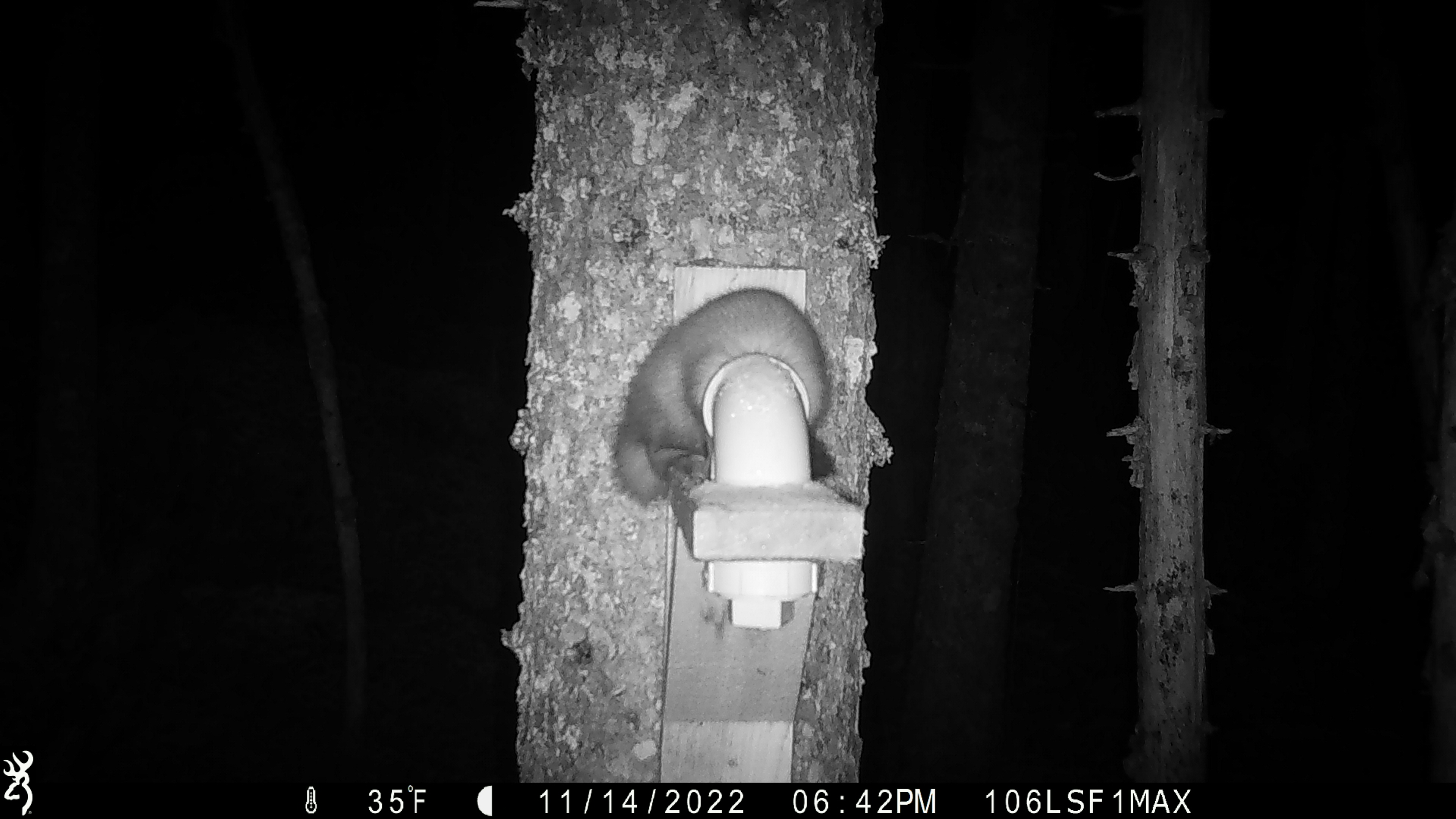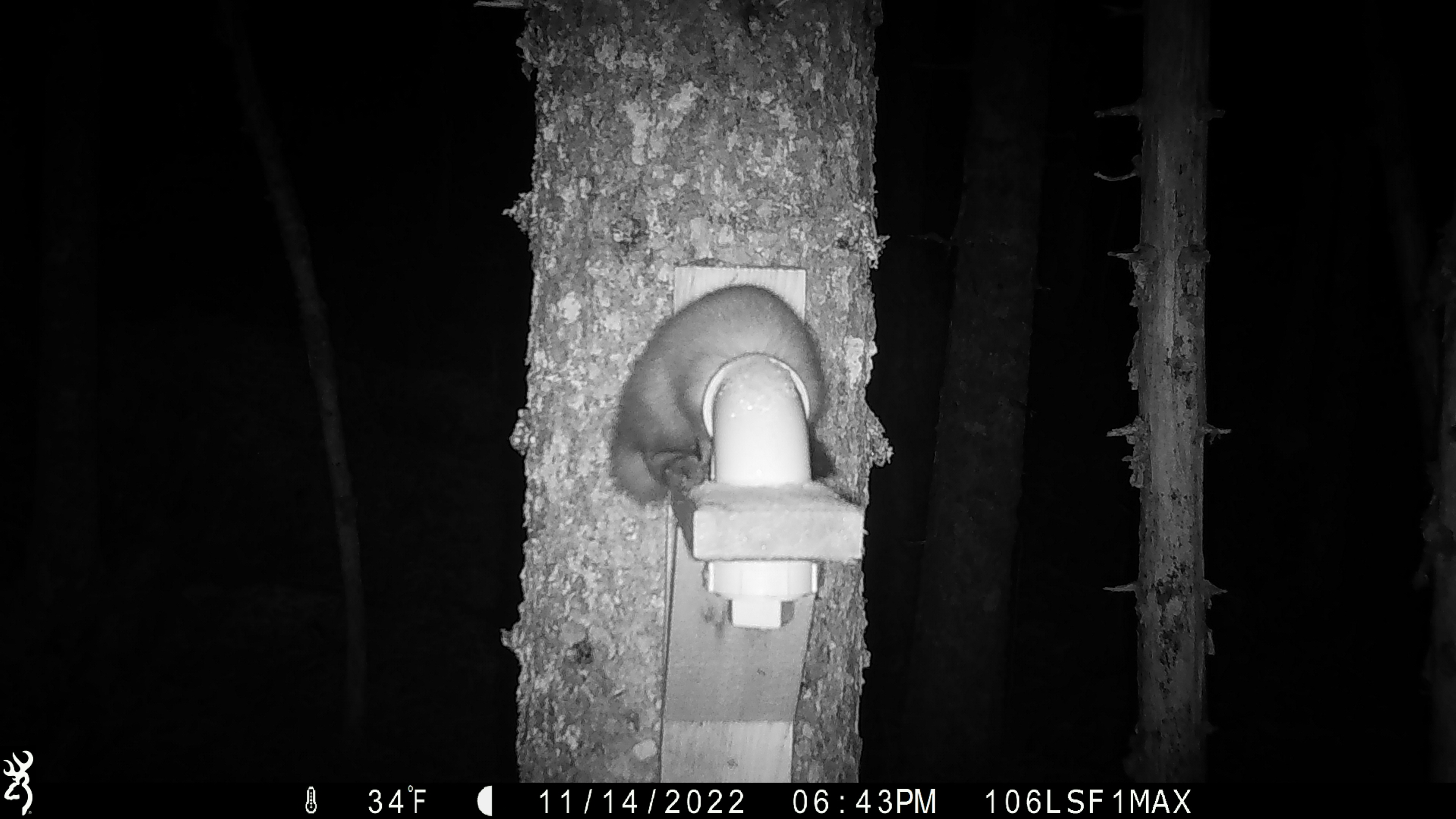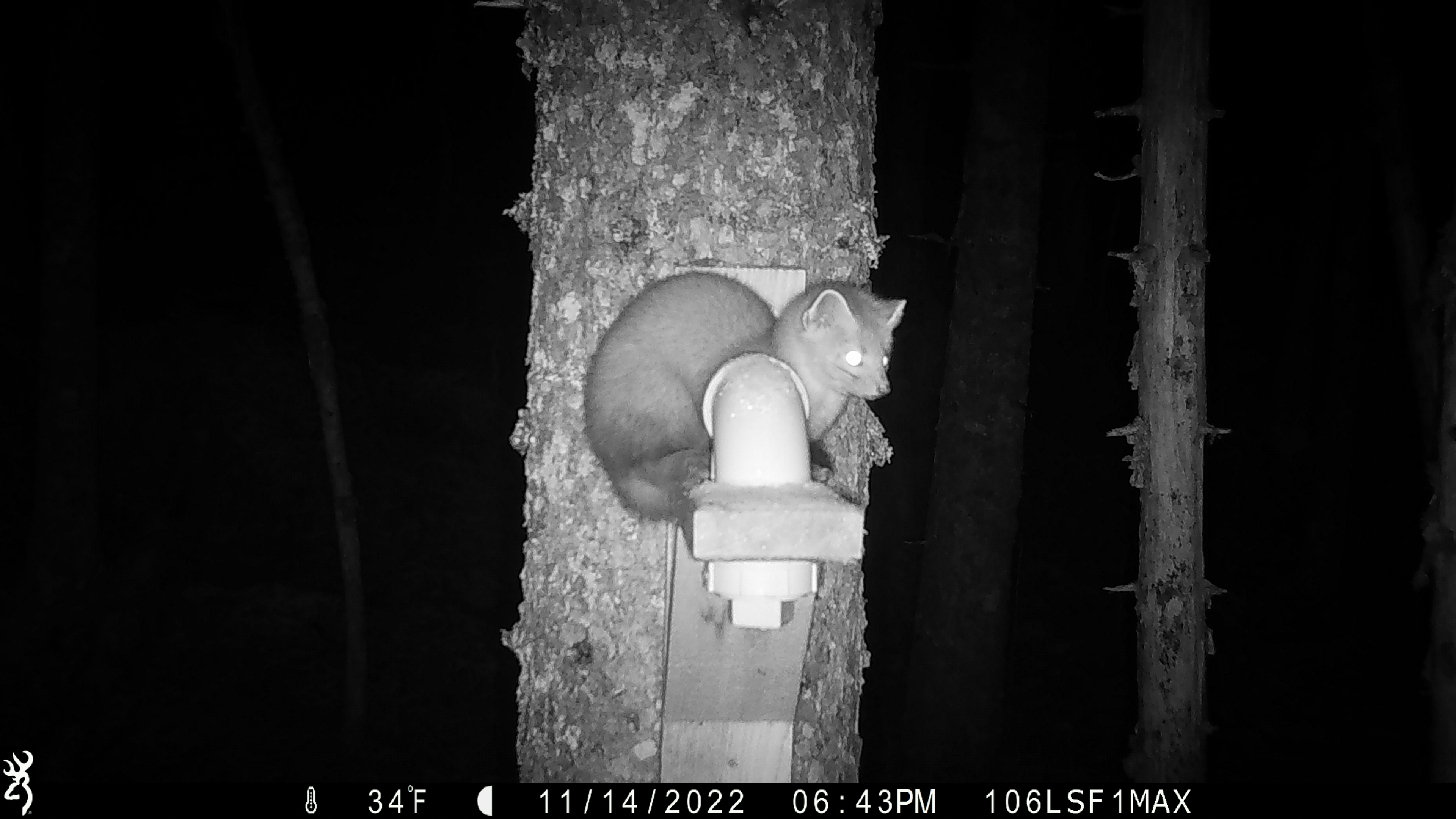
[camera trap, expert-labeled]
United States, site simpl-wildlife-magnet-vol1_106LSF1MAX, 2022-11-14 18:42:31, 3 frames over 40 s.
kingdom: Animalia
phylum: Chordata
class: Mammalia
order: Carnivora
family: Mustelidae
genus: Martes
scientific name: Martes americana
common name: american marten